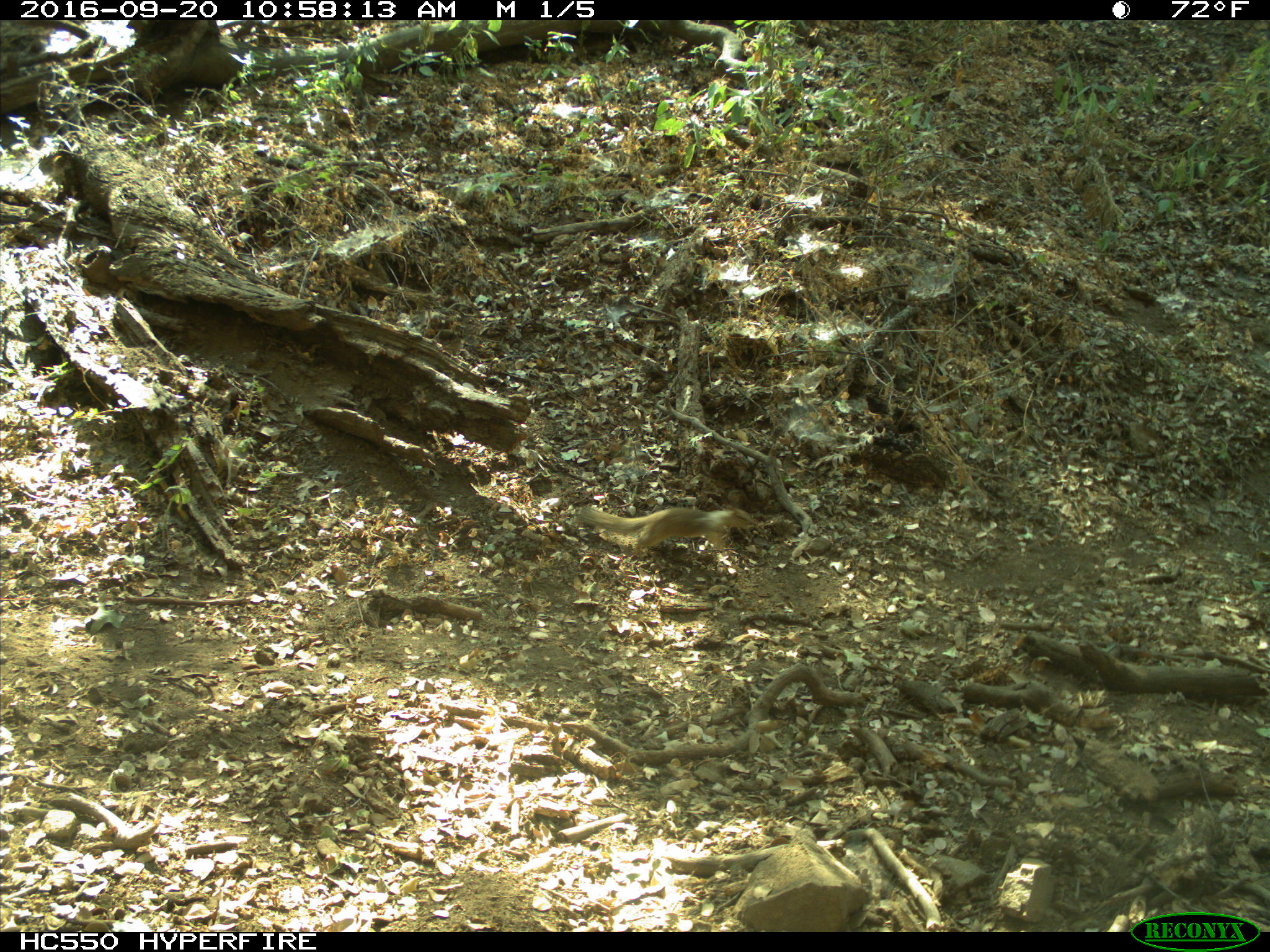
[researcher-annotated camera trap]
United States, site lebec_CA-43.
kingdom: Animalia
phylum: Chordata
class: Mammalia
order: Rodentia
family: Sciuridae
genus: Otospermophilus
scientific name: Otospermophilus beecheyi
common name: california ground squirrel